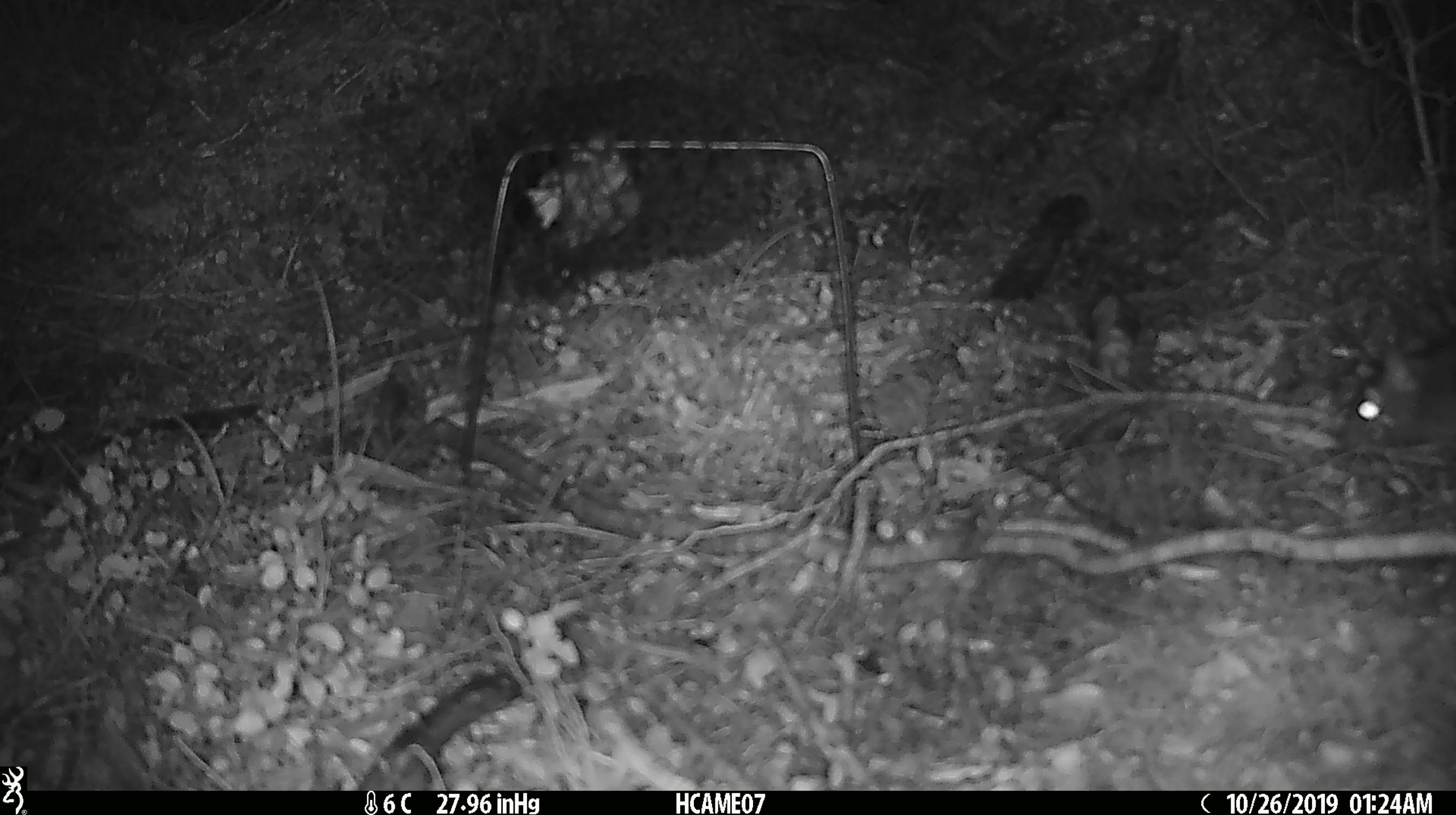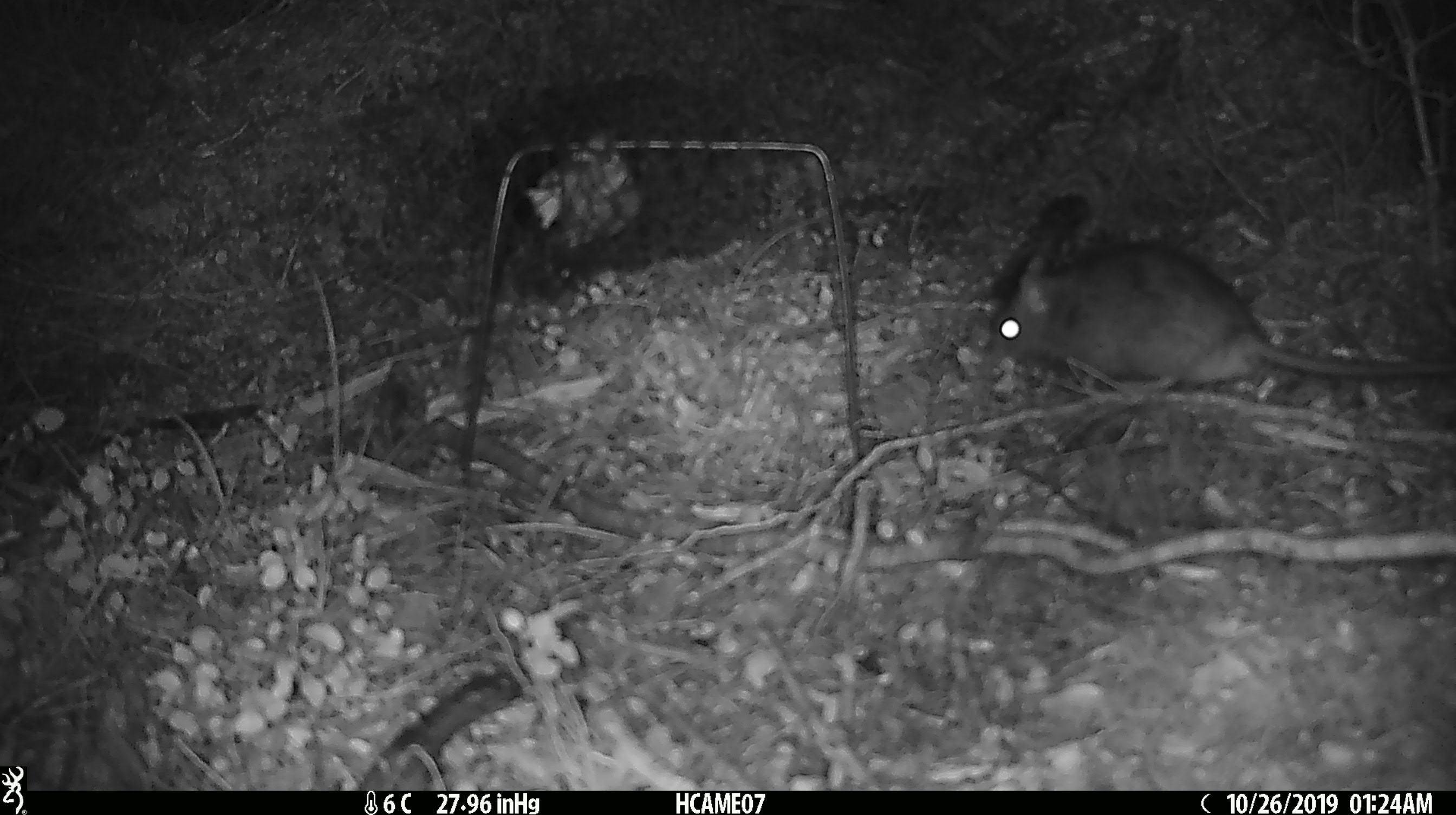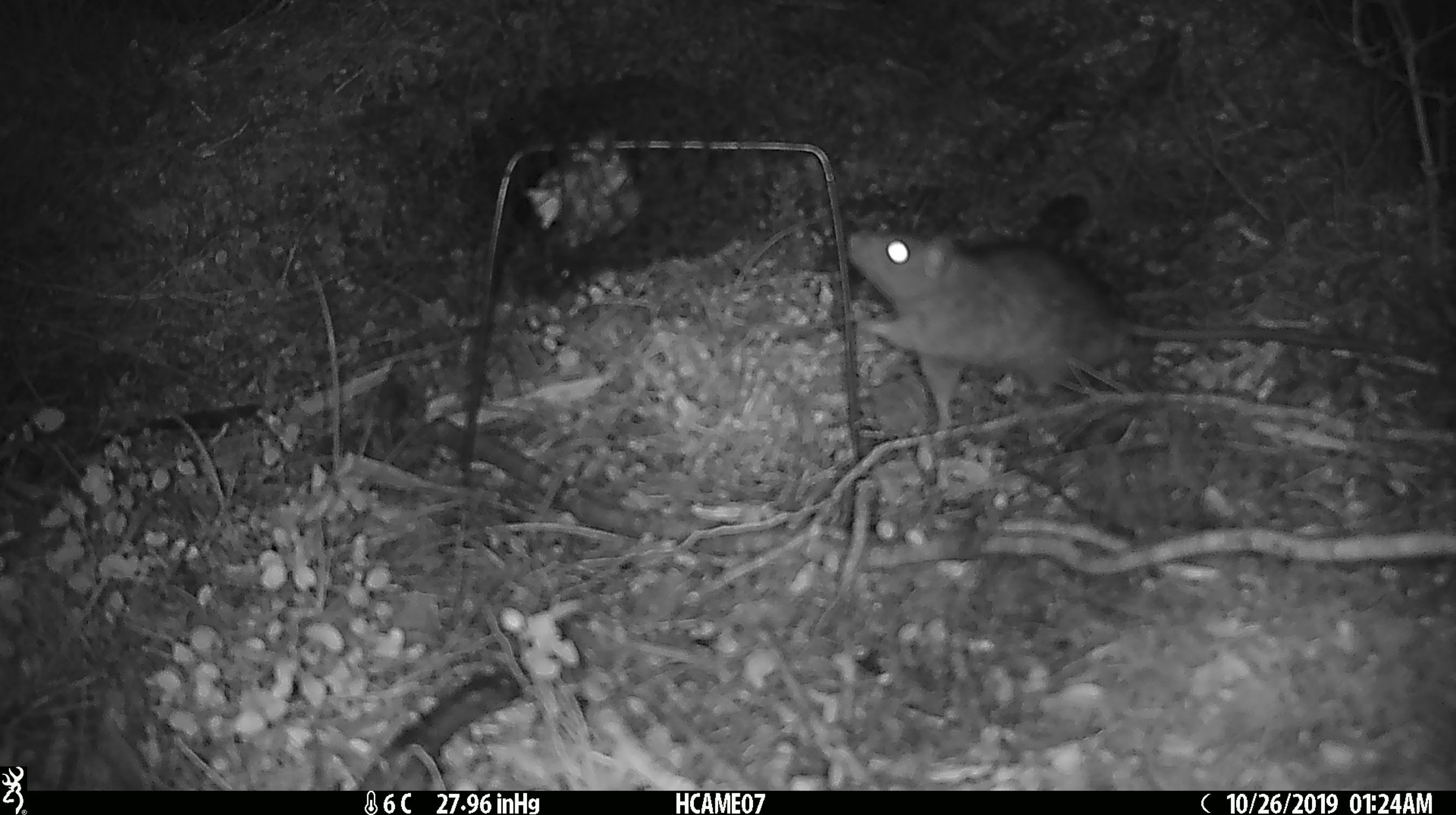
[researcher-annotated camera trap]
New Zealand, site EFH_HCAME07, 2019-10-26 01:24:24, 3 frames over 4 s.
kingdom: Animalia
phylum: Chordata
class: Mammalia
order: Rodentia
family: Muridae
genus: Rattus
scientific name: Rattus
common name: rat